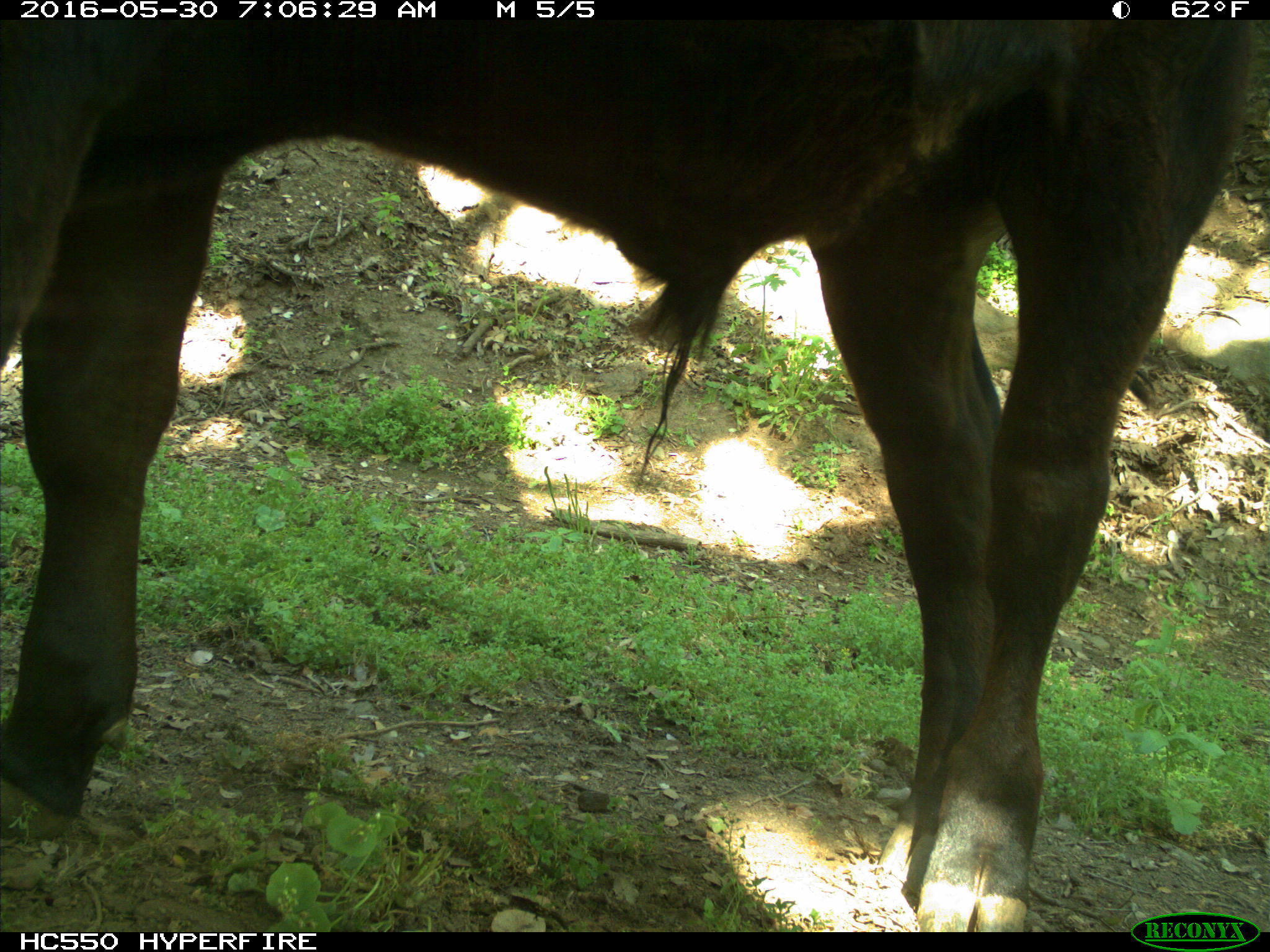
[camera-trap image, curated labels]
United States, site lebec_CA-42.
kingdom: Animalia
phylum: Chordata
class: Mammalia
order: Artiodactyla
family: Bovidae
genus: Bos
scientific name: Bos taurus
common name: domestic cow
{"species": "Bos taurus (domestic cow)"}